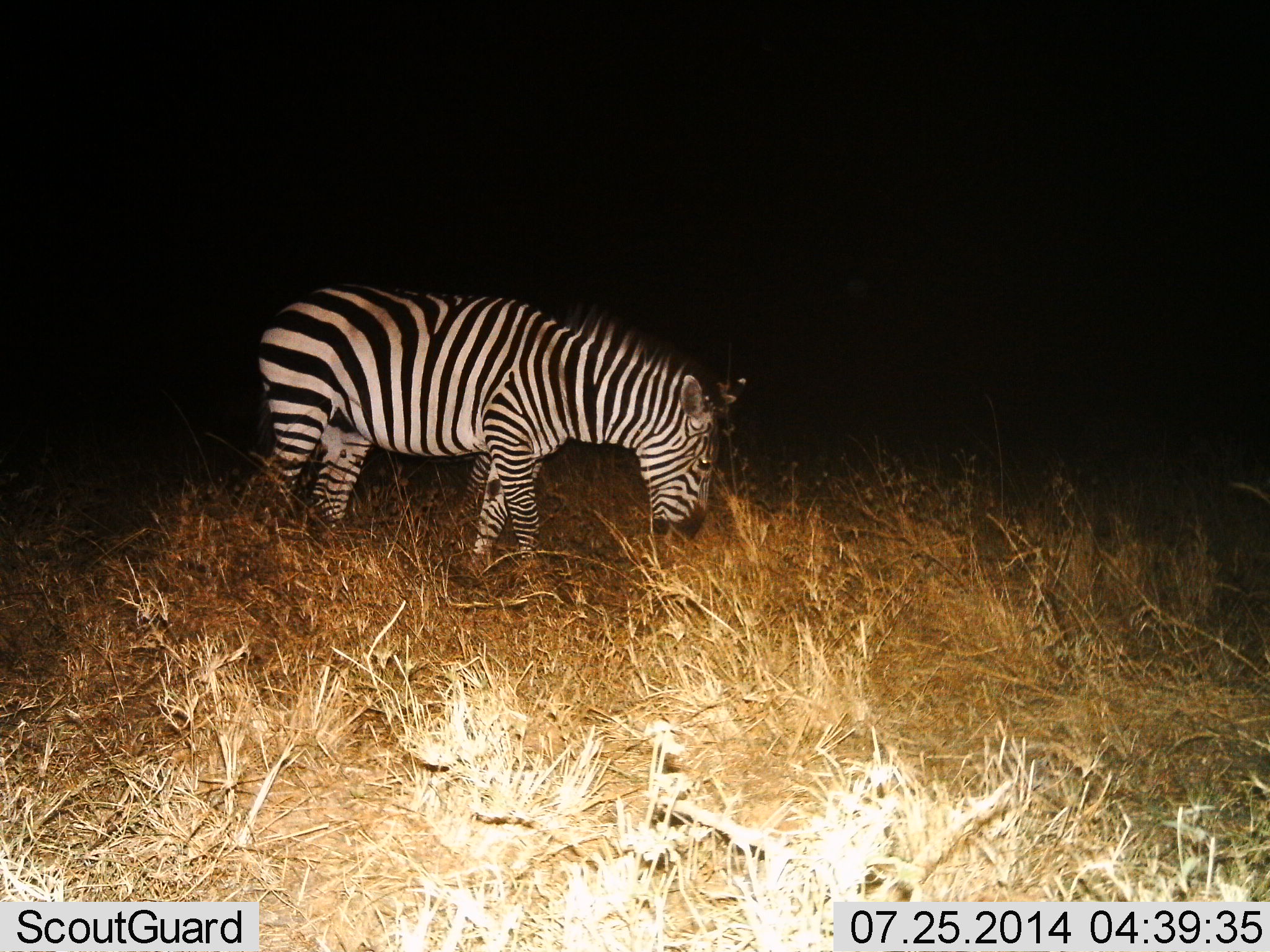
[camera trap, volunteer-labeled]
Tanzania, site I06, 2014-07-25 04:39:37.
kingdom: Animalia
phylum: Chordata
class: Mammalia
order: Perissodactyla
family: Equidae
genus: Equus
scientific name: Equus quagga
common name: plains zebra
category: zebra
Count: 1.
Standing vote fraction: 40%.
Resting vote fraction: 0%.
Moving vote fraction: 0%.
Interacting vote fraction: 0%.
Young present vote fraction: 0%.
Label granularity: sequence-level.